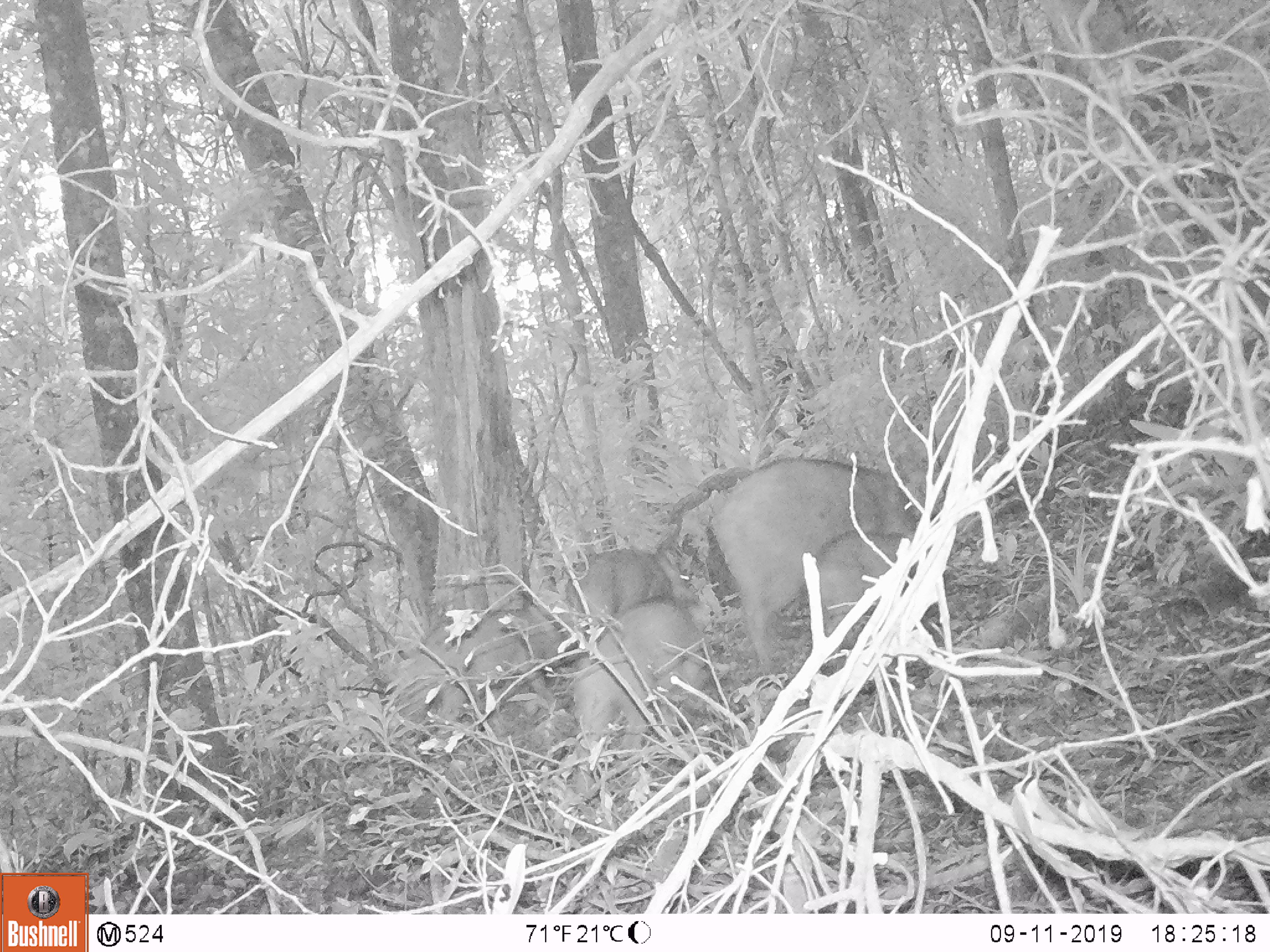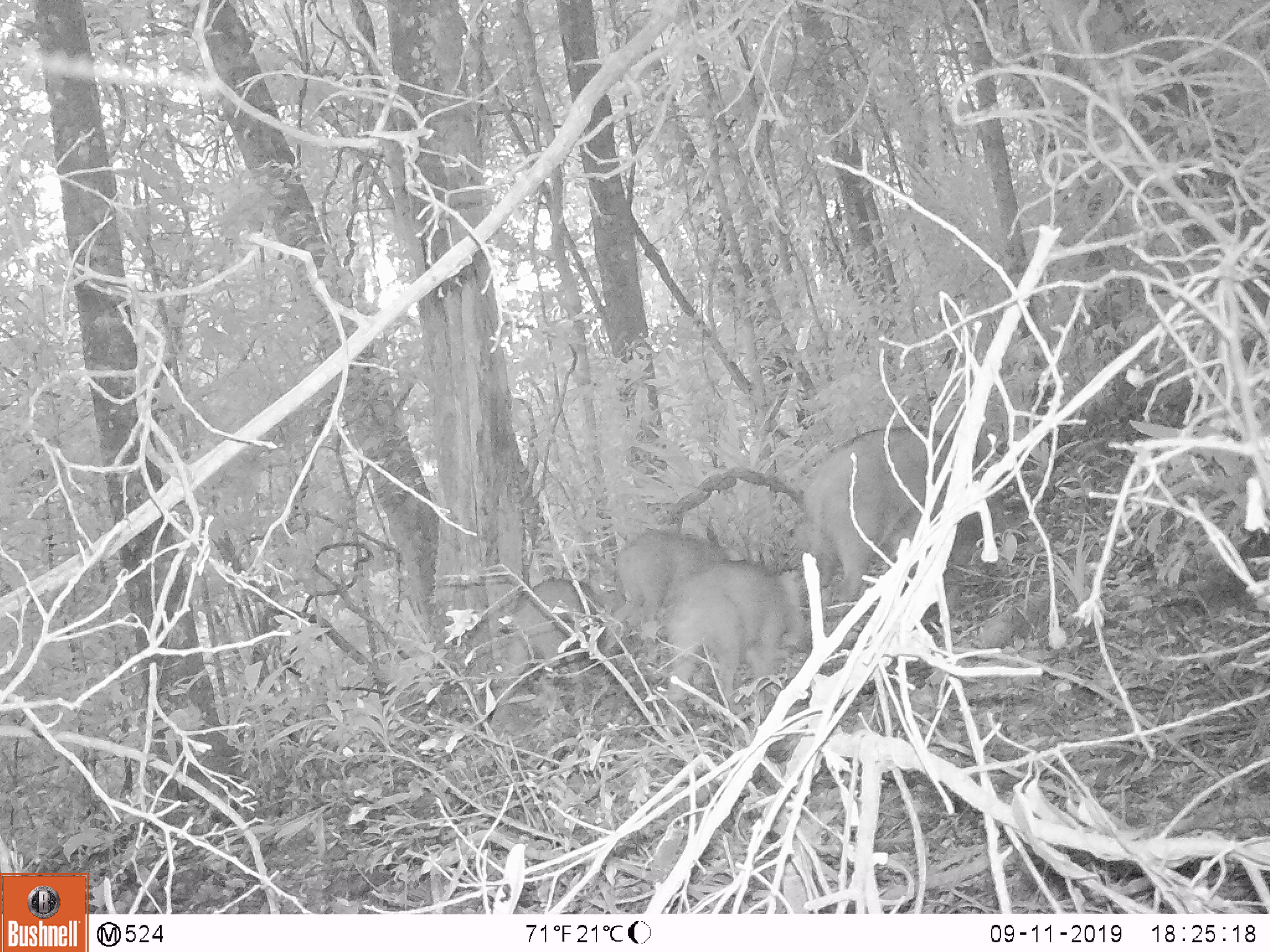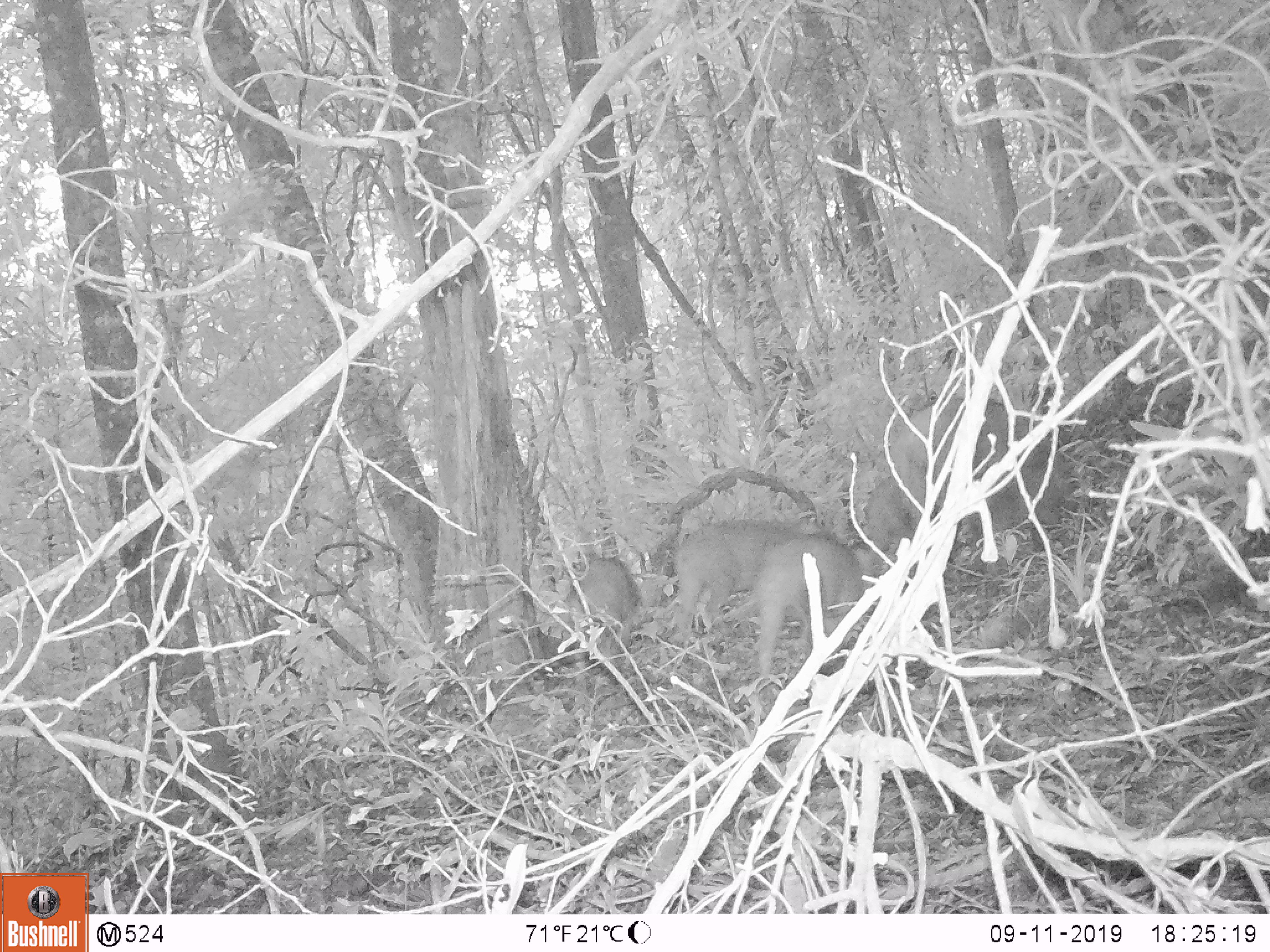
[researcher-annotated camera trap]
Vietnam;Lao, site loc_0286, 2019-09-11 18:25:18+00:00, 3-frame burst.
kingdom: Animalia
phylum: Chordata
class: Mammalia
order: Artiodactyla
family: Suidae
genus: Sus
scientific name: Sus scrofa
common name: eurasian wild pig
Eurasian wild pig (Sus scrofa). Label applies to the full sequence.